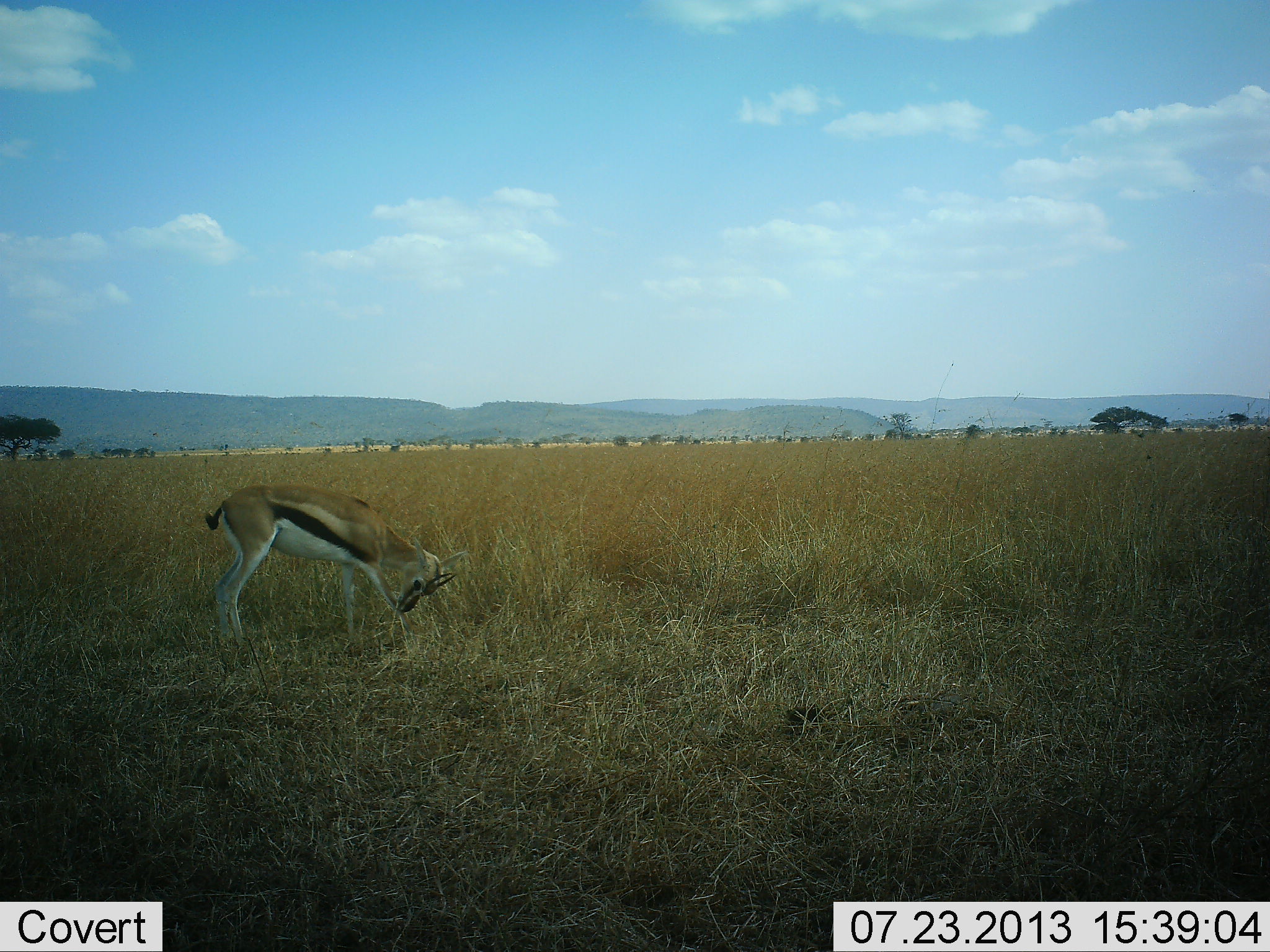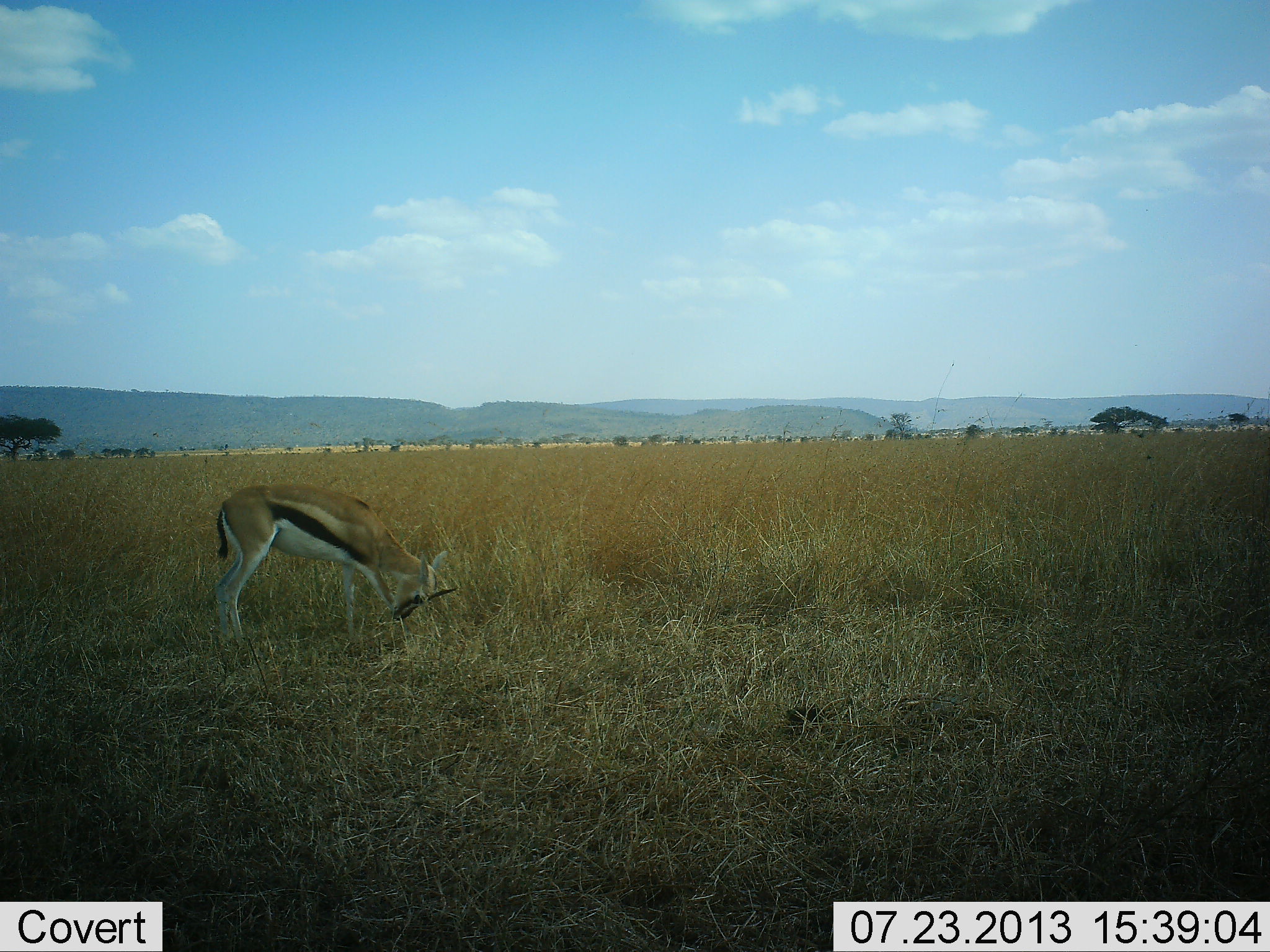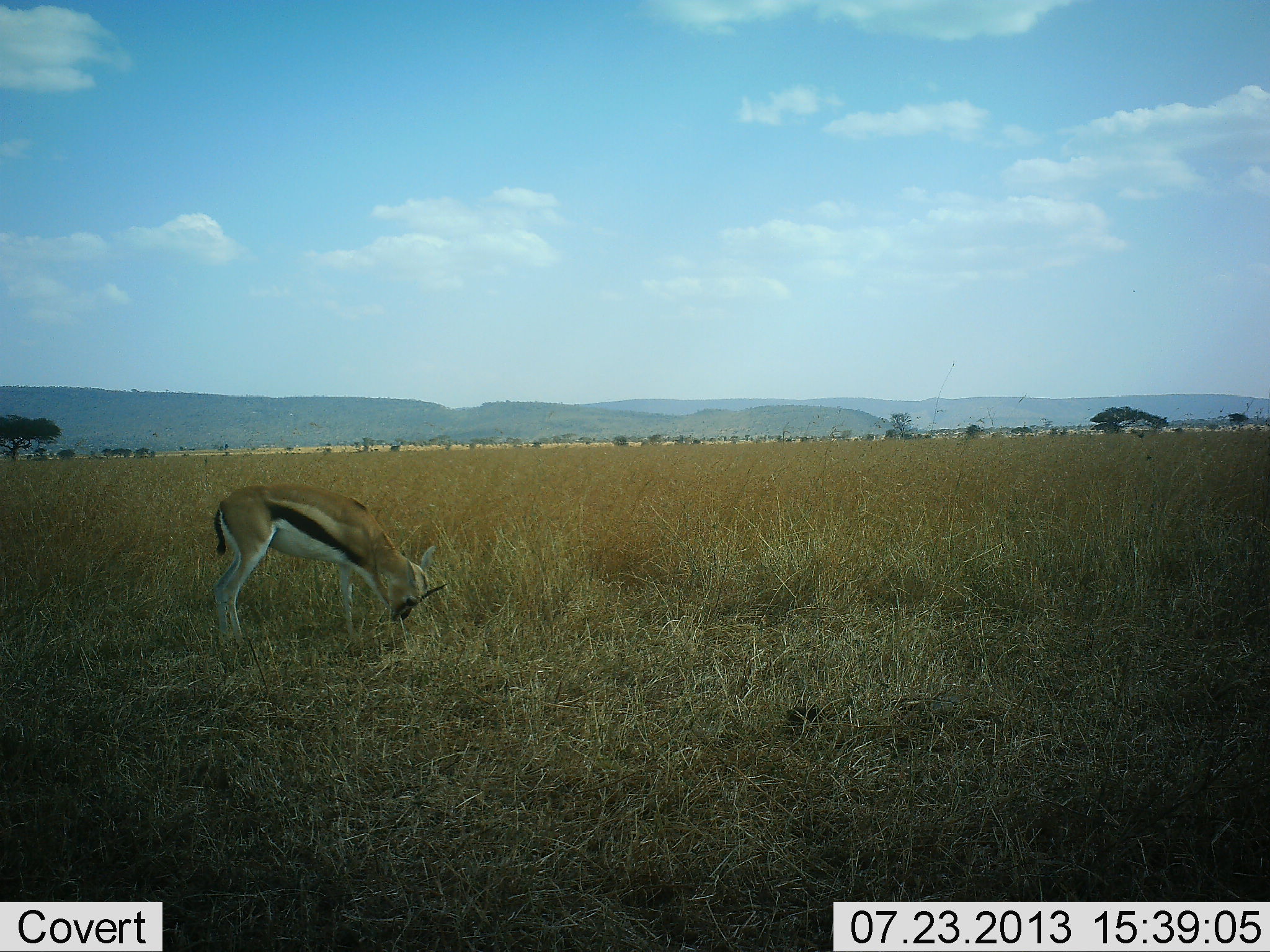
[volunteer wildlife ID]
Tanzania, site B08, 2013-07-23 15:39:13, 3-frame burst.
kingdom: Animalia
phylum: Chordata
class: Mammalia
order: Artiodactyla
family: Bovidae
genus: Eudorcas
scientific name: Eudorcas thomsonii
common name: thomson's gazelle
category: gazellethomsons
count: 1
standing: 30%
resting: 3%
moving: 3%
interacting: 6%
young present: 0%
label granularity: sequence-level